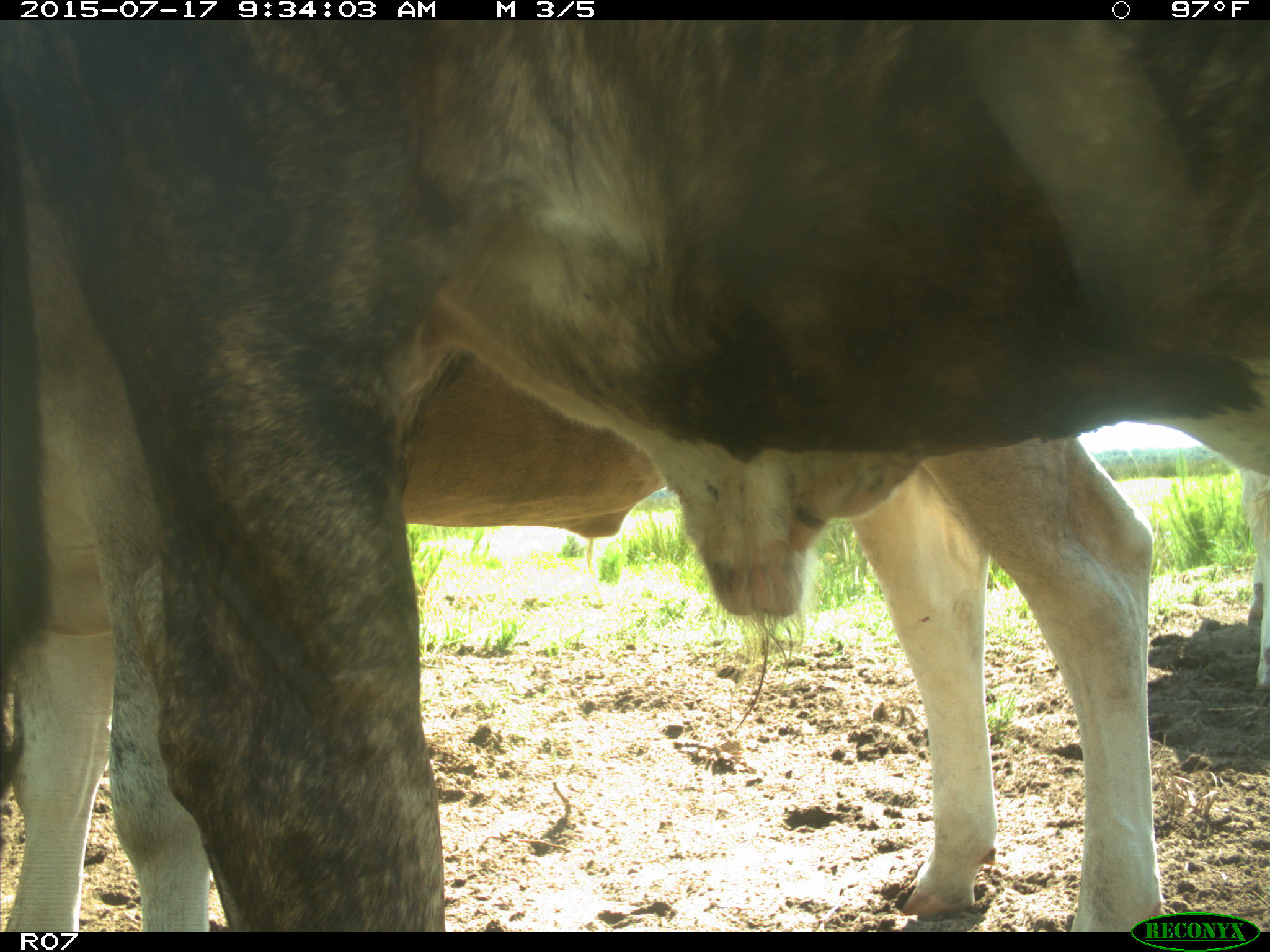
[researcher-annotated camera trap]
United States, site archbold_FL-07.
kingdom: Animalia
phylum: Chordata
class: Mammalia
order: Artiodactyla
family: Bovidae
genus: Bos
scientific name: Bos taurus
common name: domestic cow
Bos taurus (domestic cow).